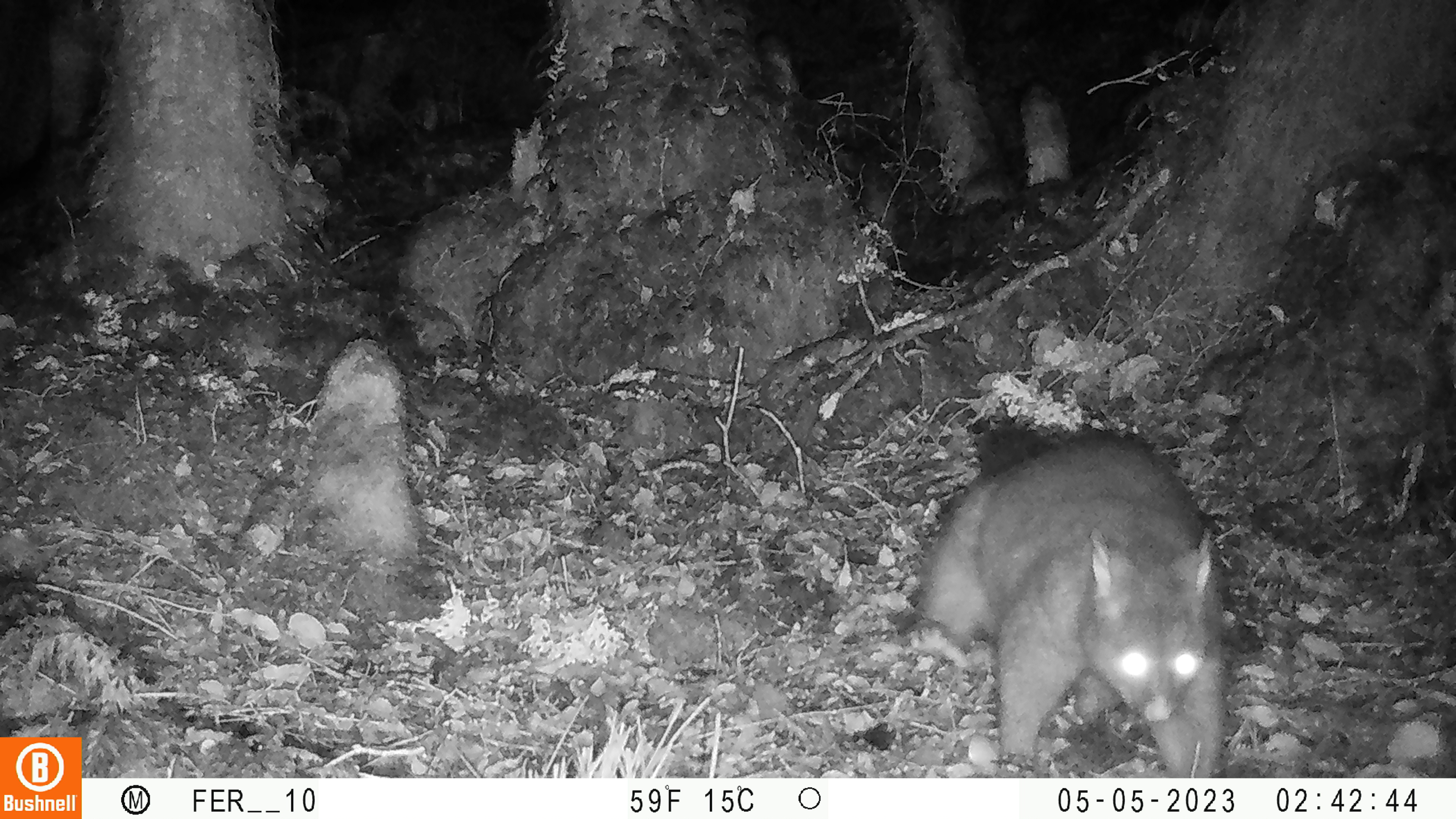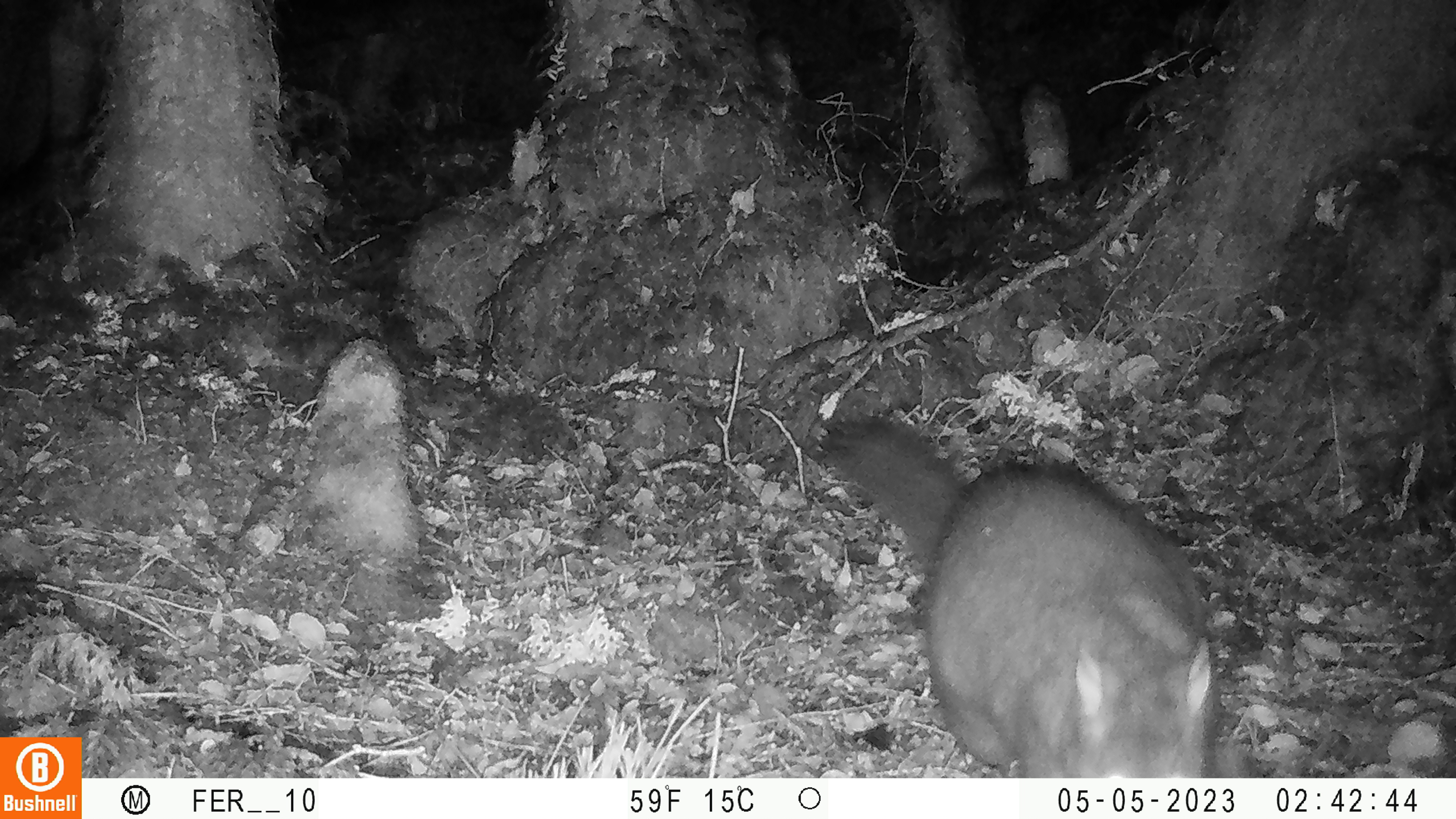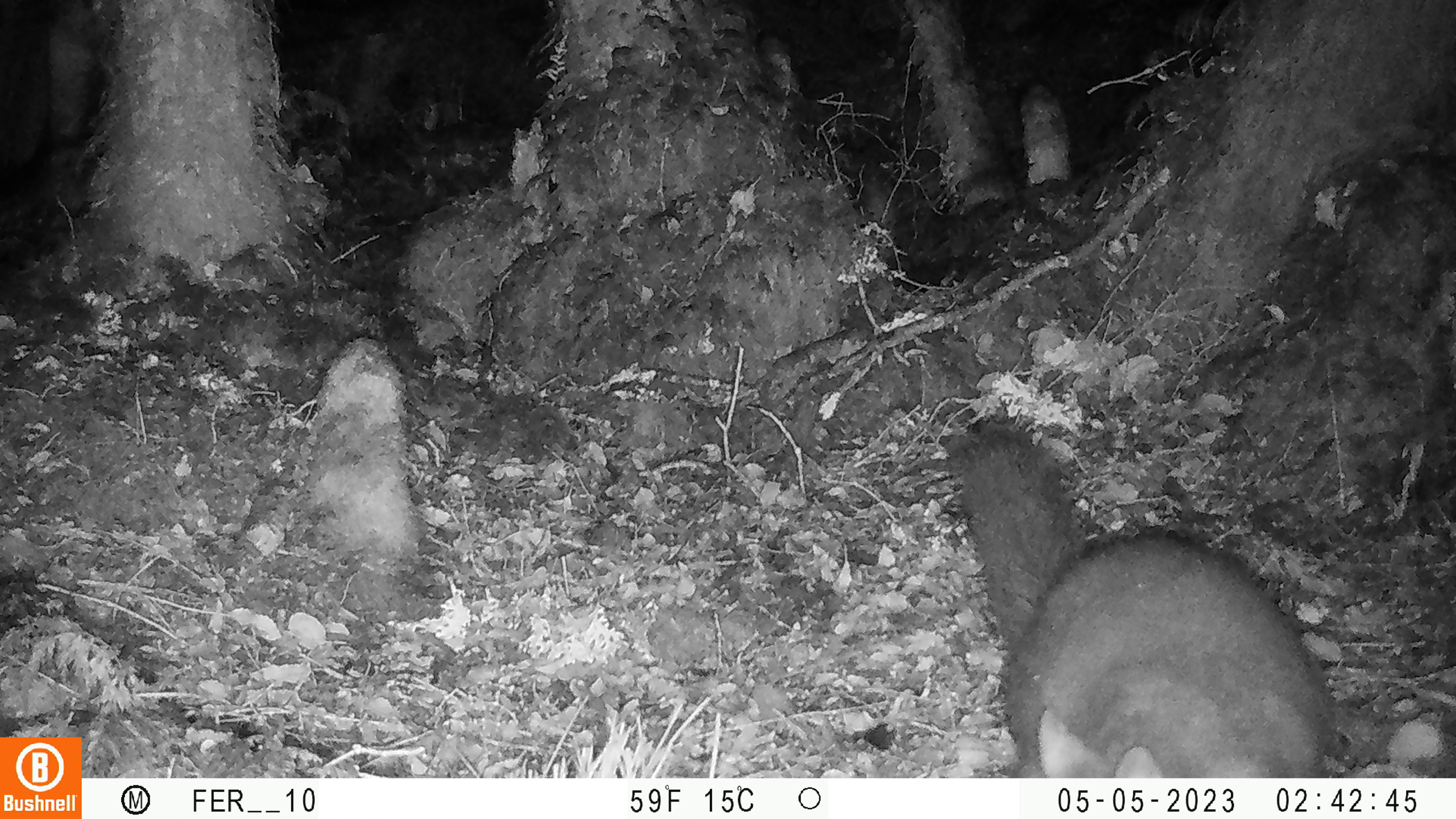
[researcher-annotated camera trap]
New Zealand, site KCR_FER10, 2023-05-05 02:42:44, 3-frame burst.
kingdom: Animalia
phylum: Chordata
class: Mammalia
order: Diprotodontia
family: Phalangeridae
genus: Trichosurus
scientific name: Trichosurus vulpecula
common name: common brushtail possum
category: possum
Possum (common brushtail possum) (Trichosurus vulpecula).